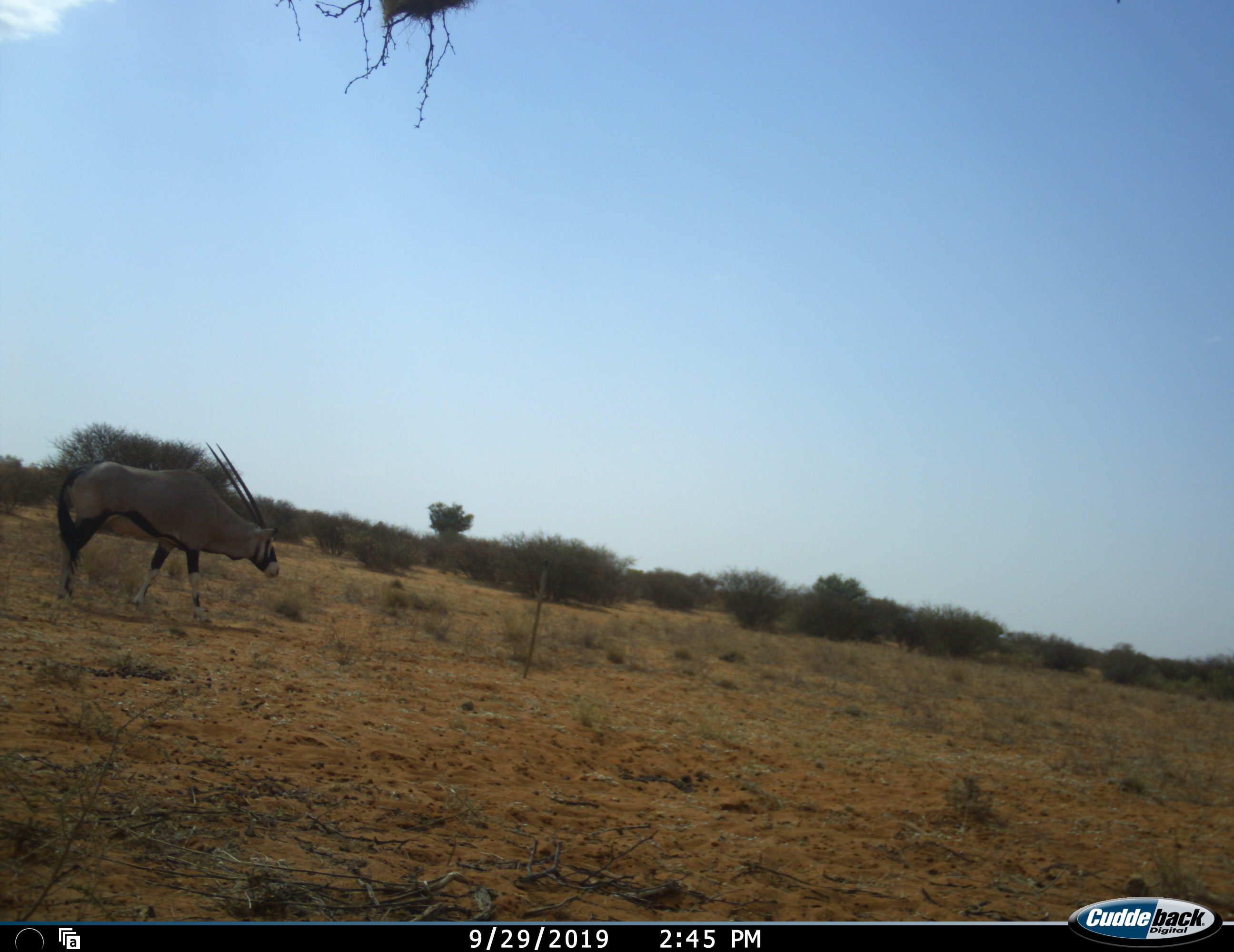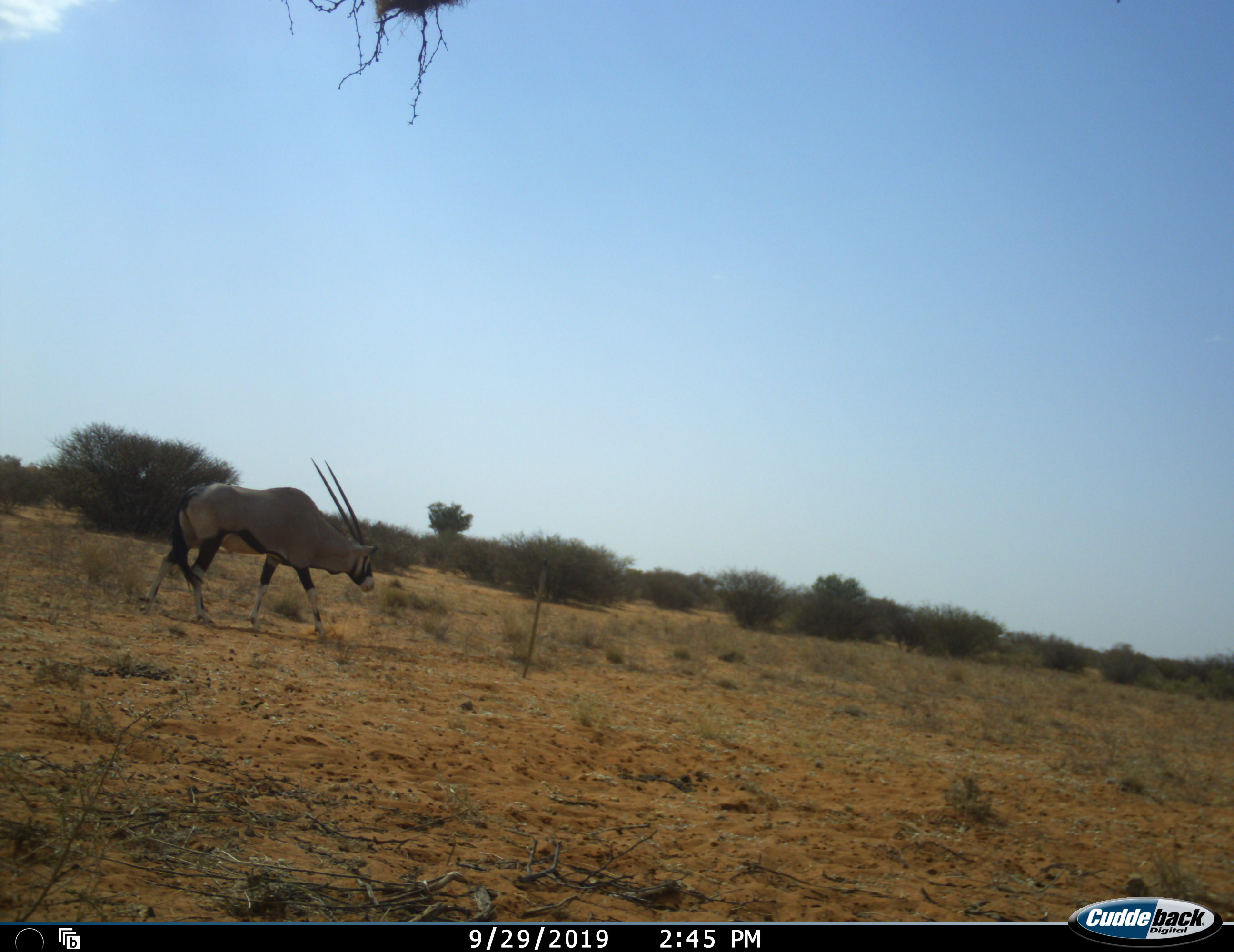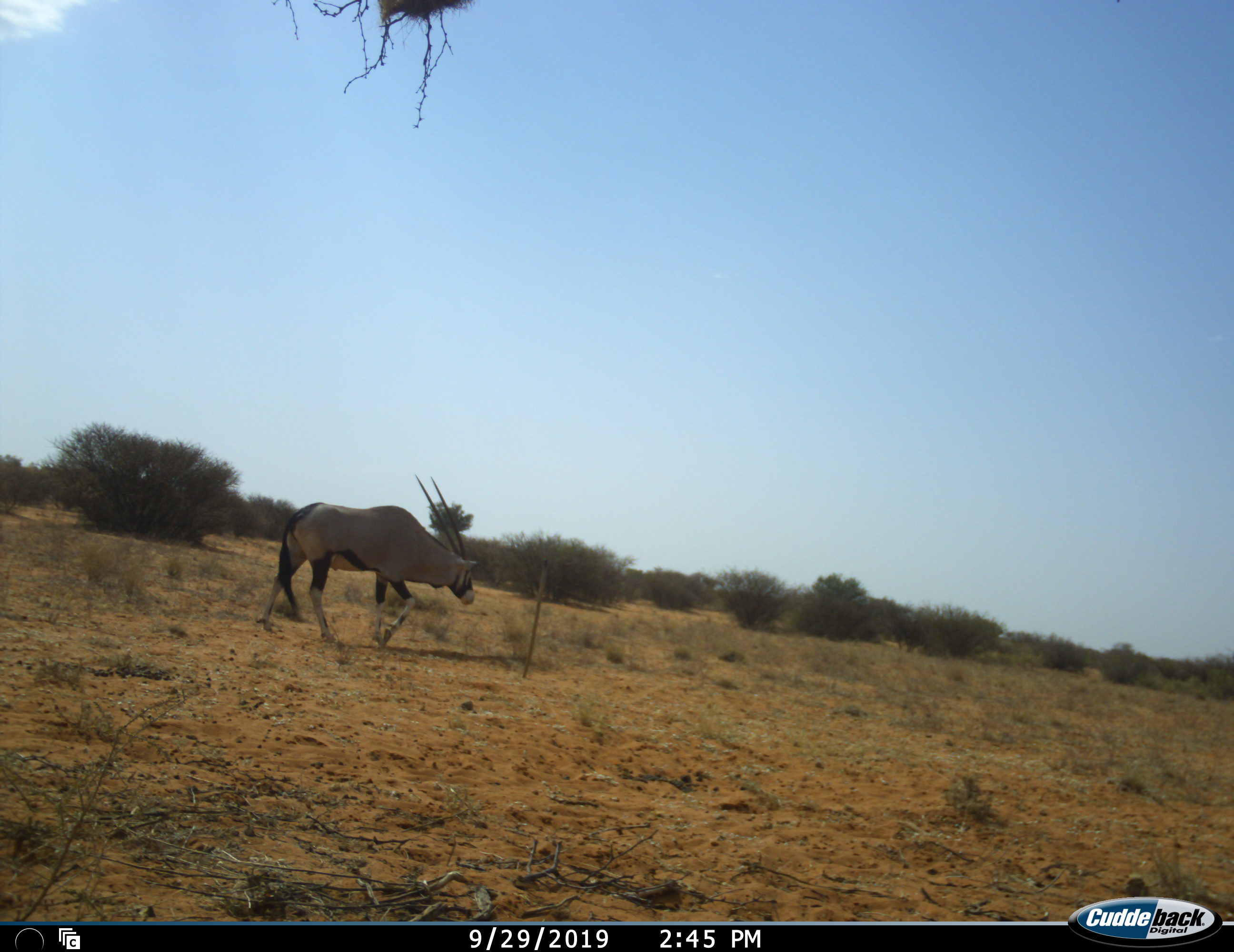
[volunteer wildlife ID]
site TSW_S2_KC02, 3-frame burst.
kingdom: Animalia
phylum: Chordata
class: Mammalia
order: Artiodactyla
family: Bovidae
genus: Oryx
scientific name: Oryx gazella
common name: gemsbok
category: oryx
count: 1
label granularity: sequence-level